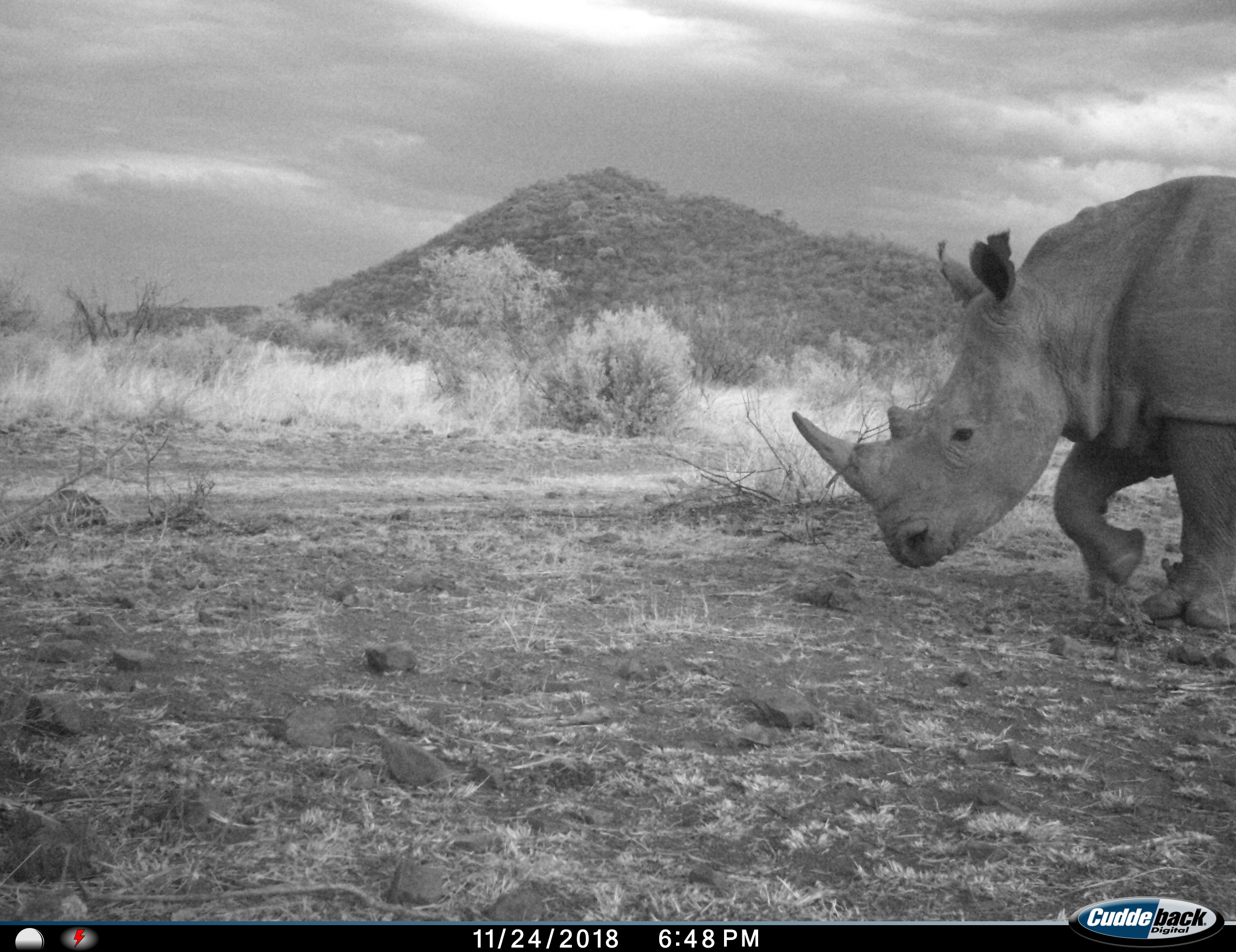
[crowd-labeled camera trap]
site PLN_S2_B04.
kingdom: Animalia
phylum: Chordata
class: Mammalia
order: Perissodactyla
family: Rhinocerotidae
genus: Ceratotherium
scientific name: Ceratotherium simum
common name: white rhinoceros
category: rhinoceroswhite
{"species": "rhinoceroswhite (white rhinoceros) (Ceratotherium simum)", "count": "1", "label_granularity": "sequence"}